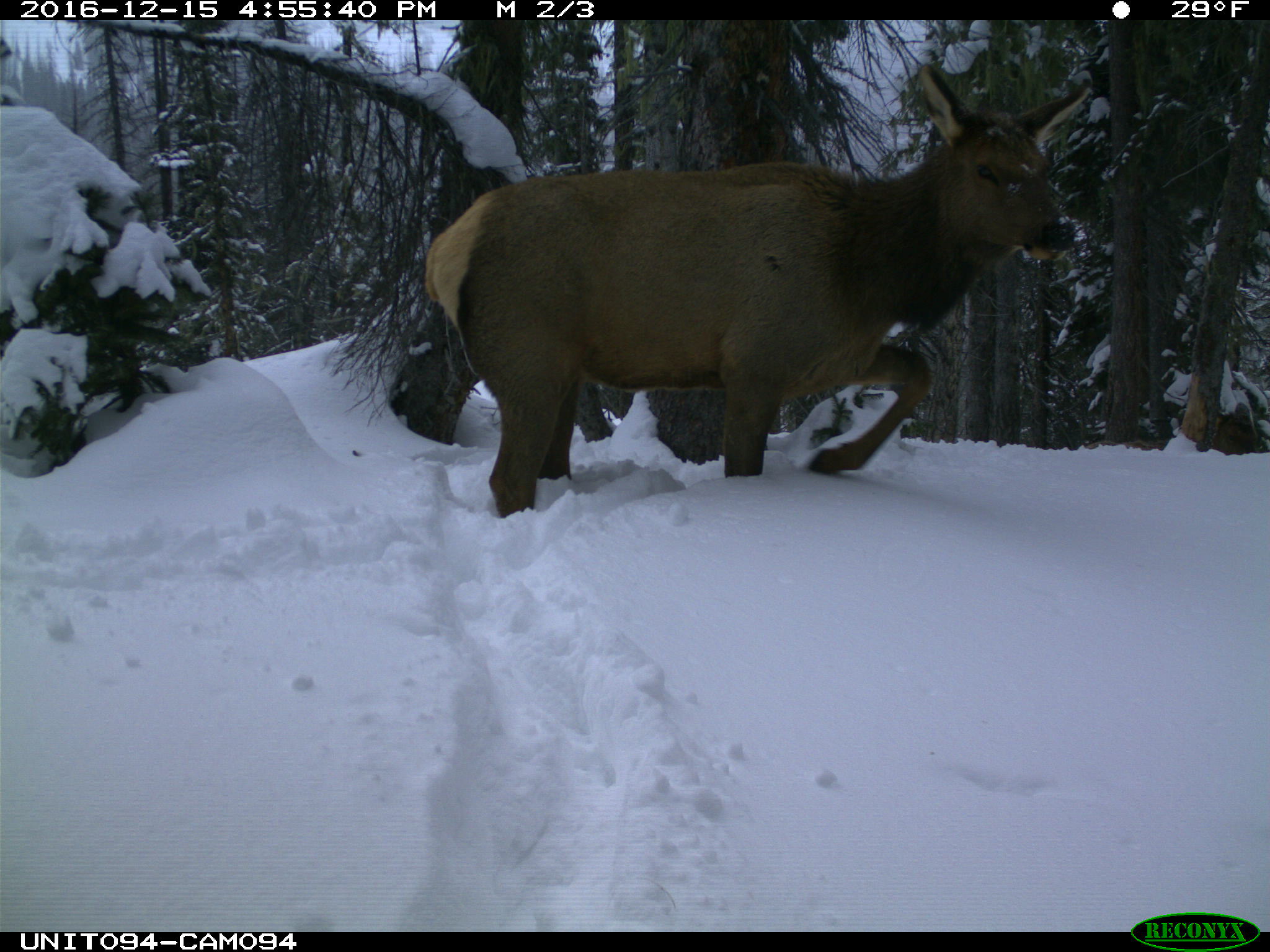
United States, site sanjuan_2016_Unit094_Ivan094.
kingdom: Animalia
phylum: Chordata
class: Mammalia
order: Artiodactyla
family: Cervidae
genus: Cervus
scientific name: Cervus elaphus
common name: red deer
Cervus elaphus (red deer).